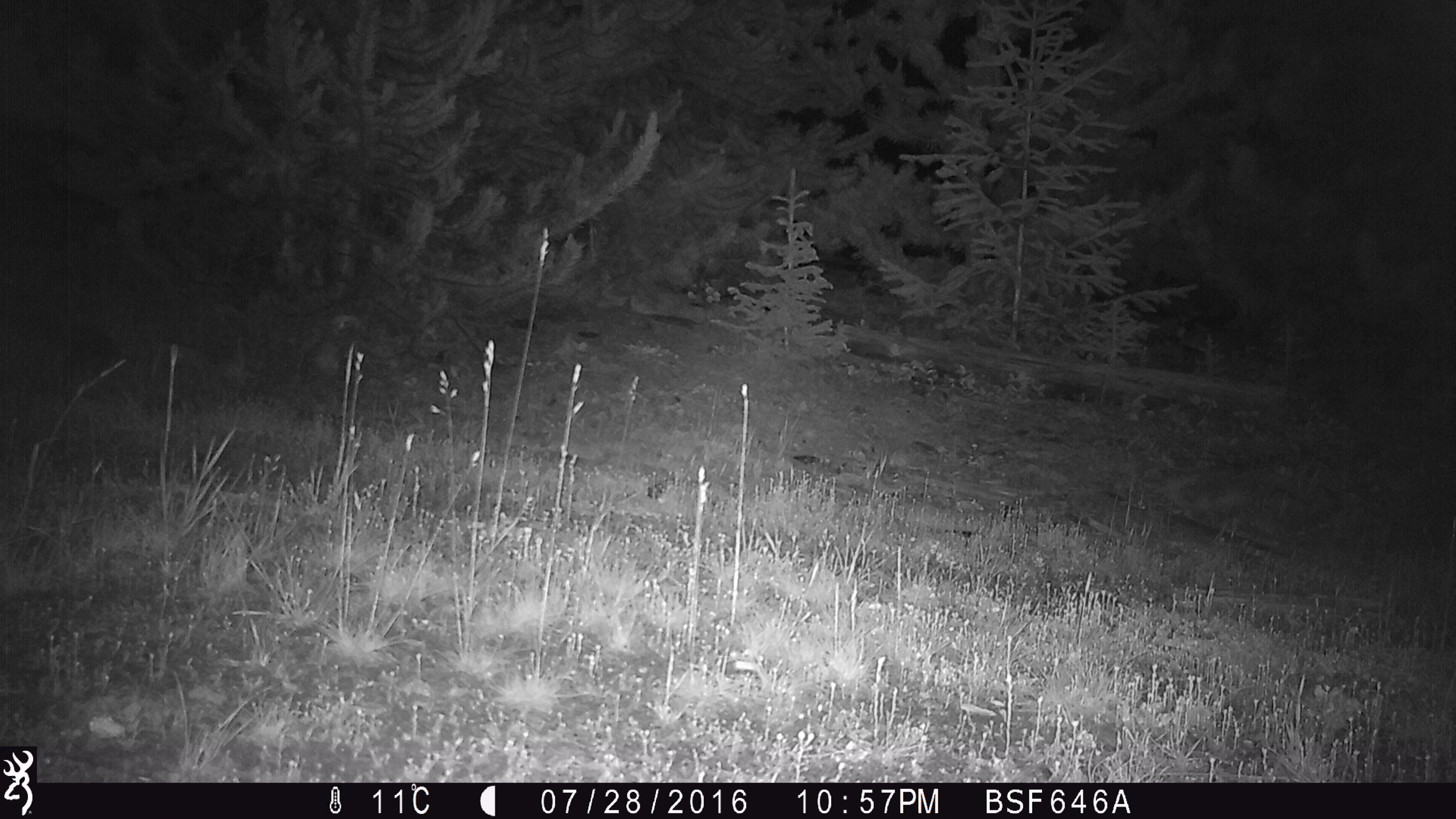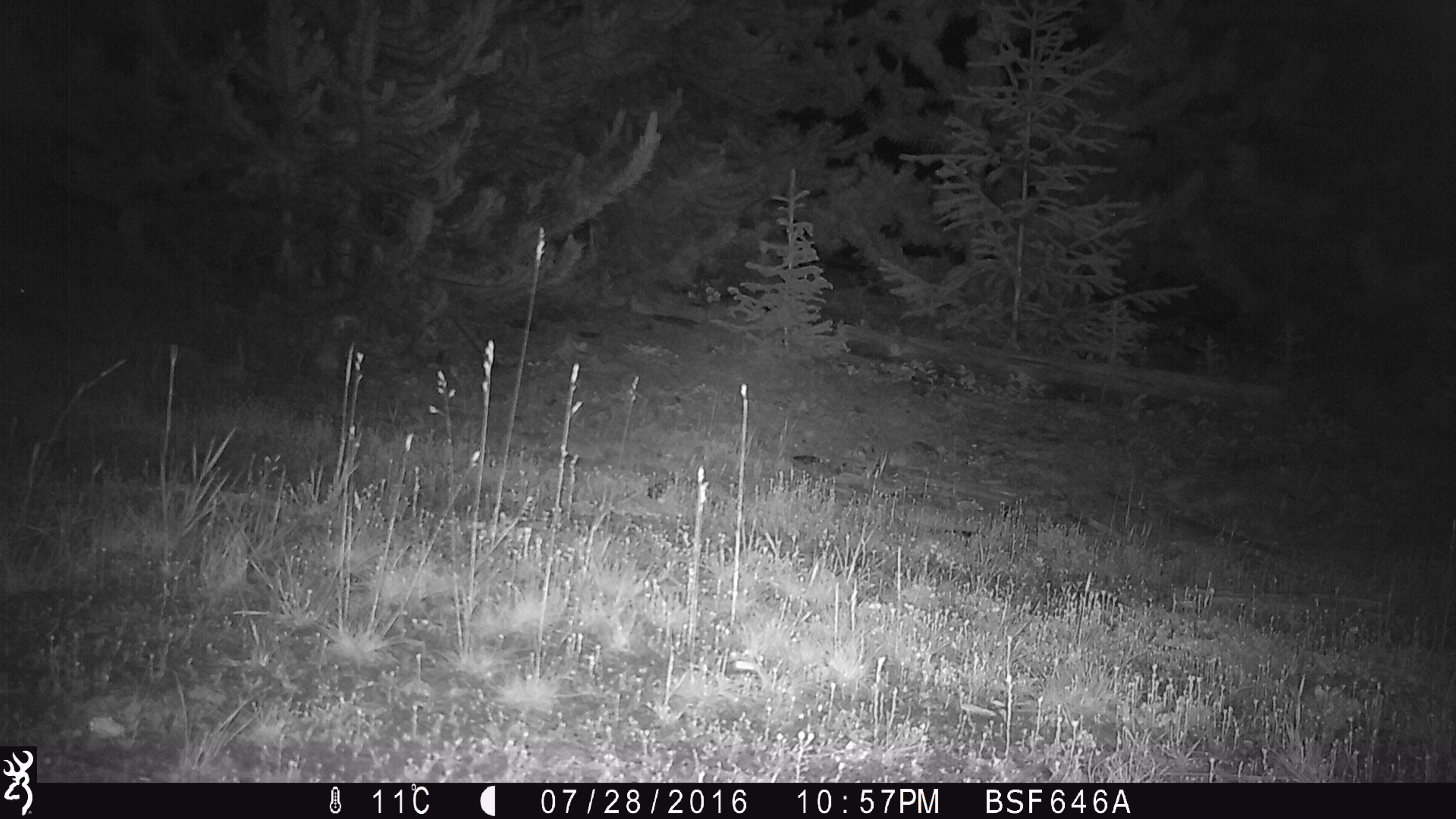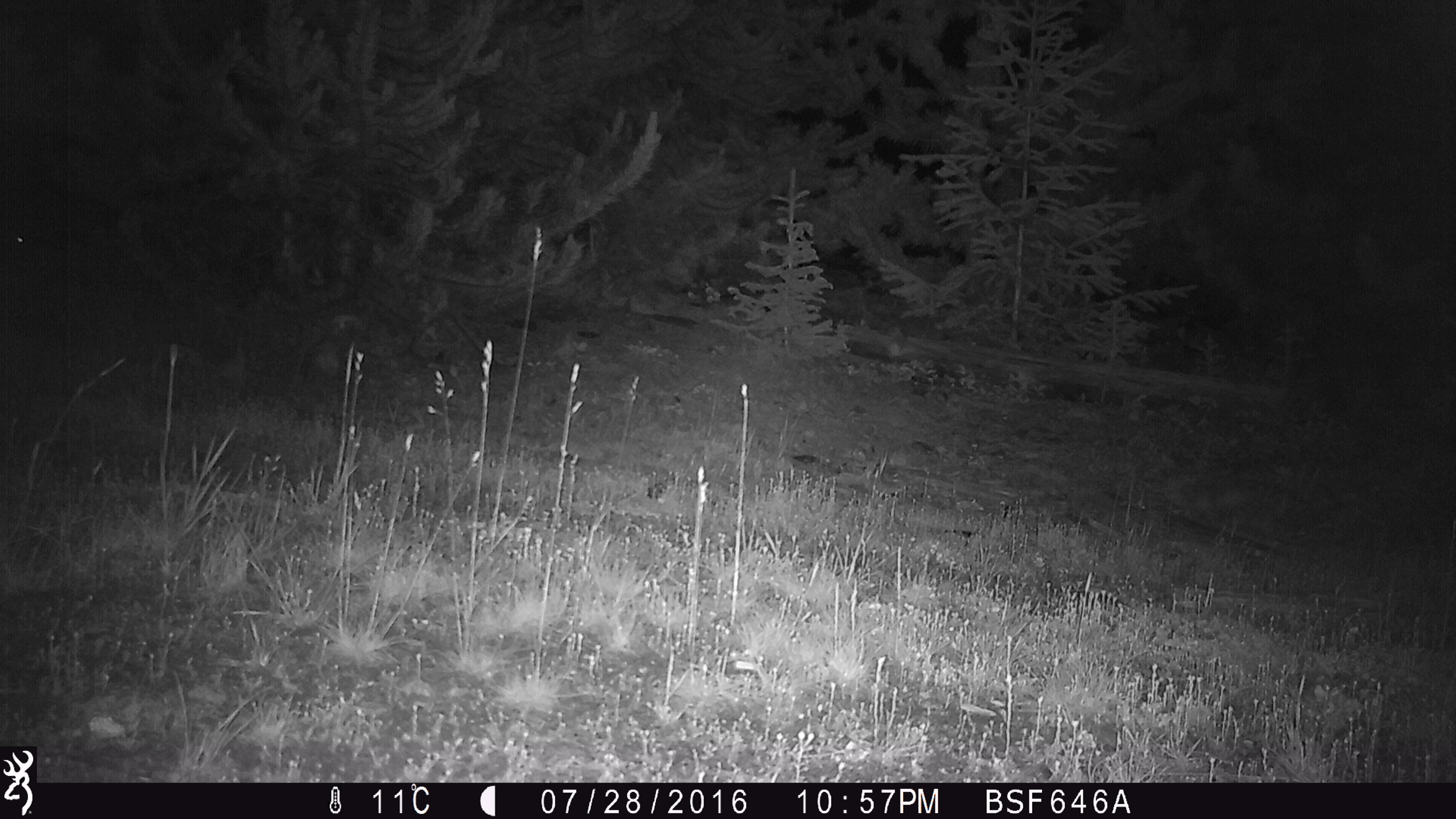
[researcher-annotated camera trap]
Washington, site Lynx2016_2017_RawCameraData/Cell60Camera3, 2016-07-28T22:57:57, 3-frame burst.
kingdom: Animalia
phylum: Chordata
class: Mammalia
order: Lagomorpha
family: Leporidae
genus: Lepus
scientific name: Lepus americanus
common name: snowshoe hare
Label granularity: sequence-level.